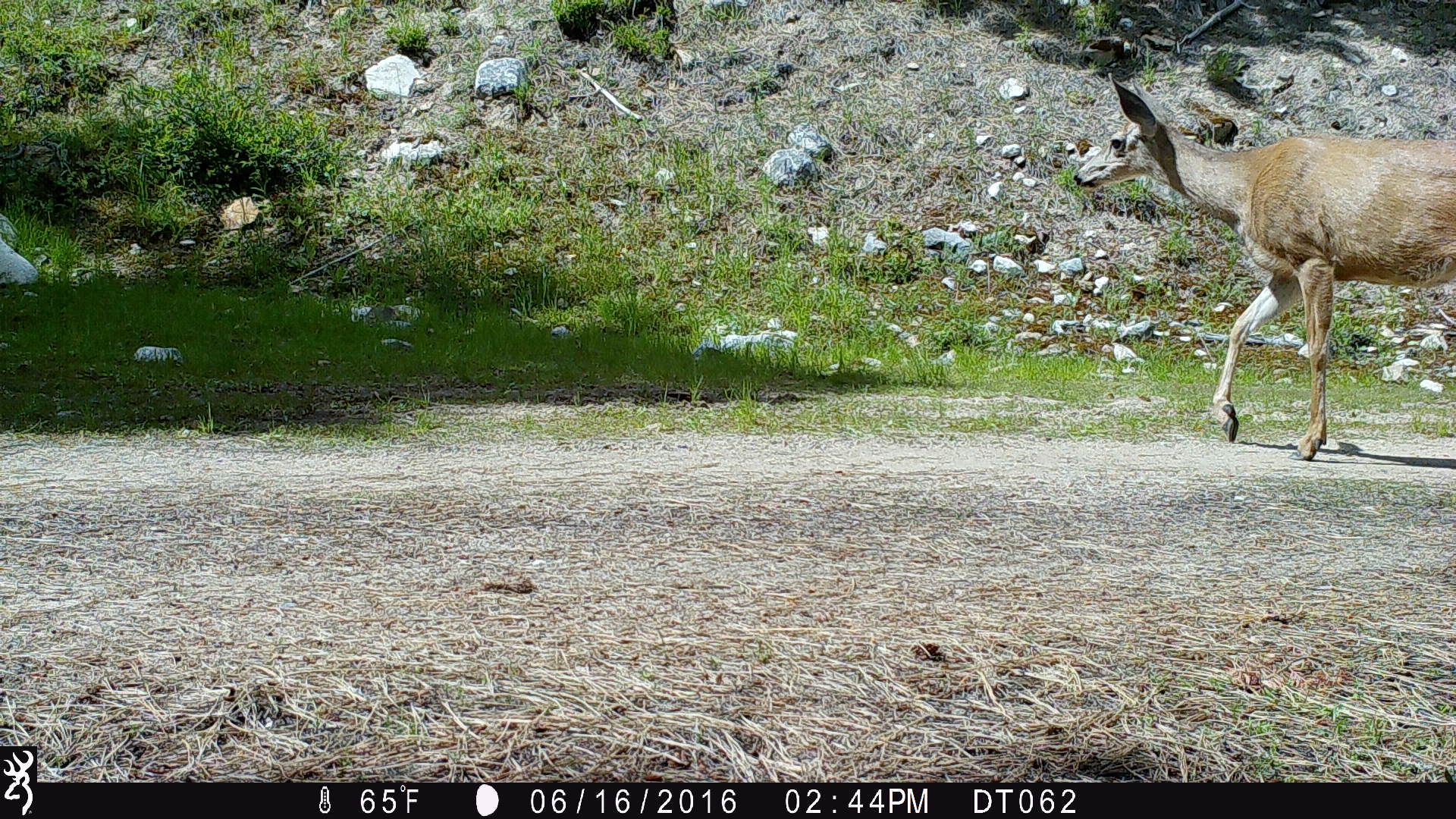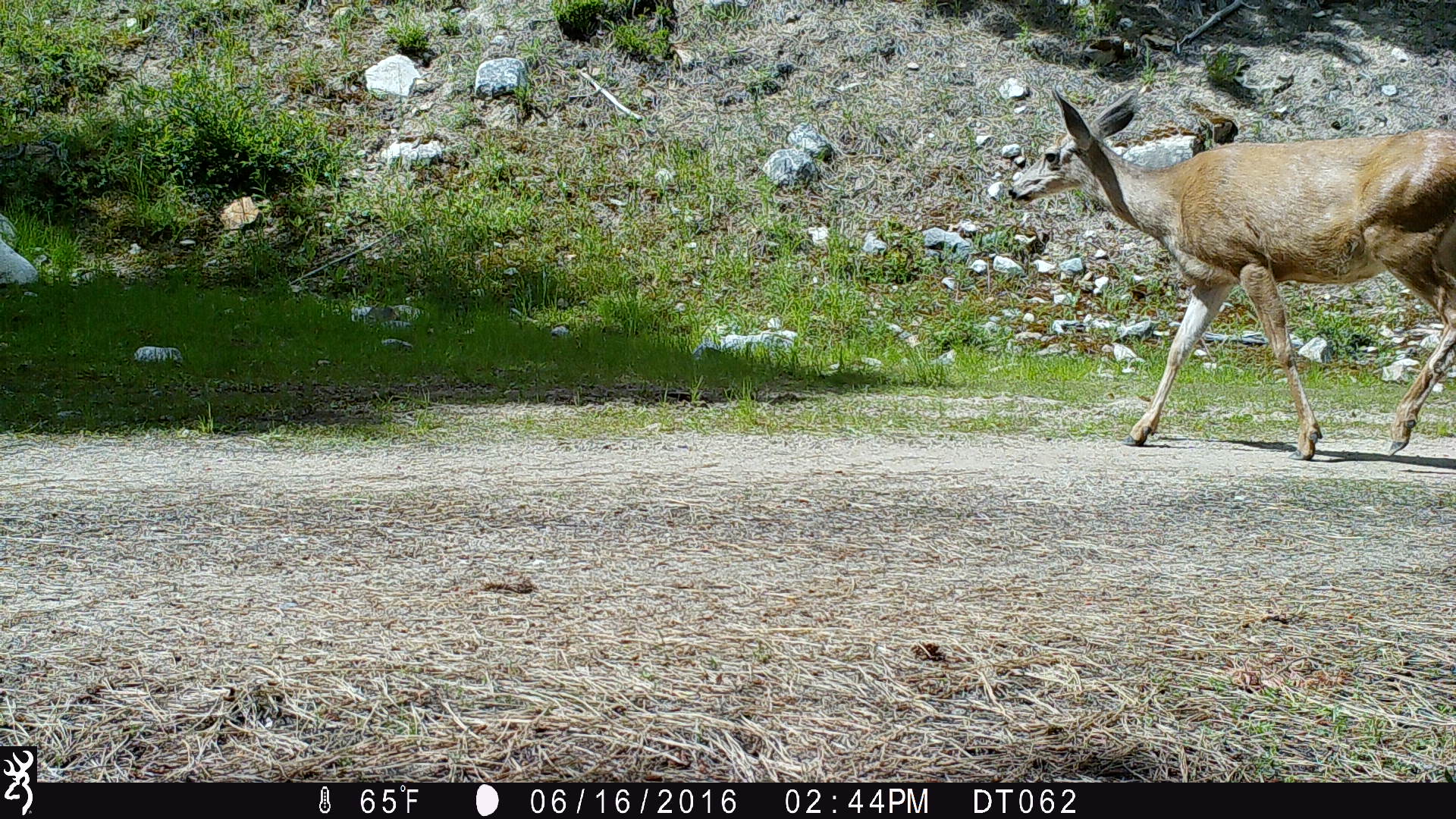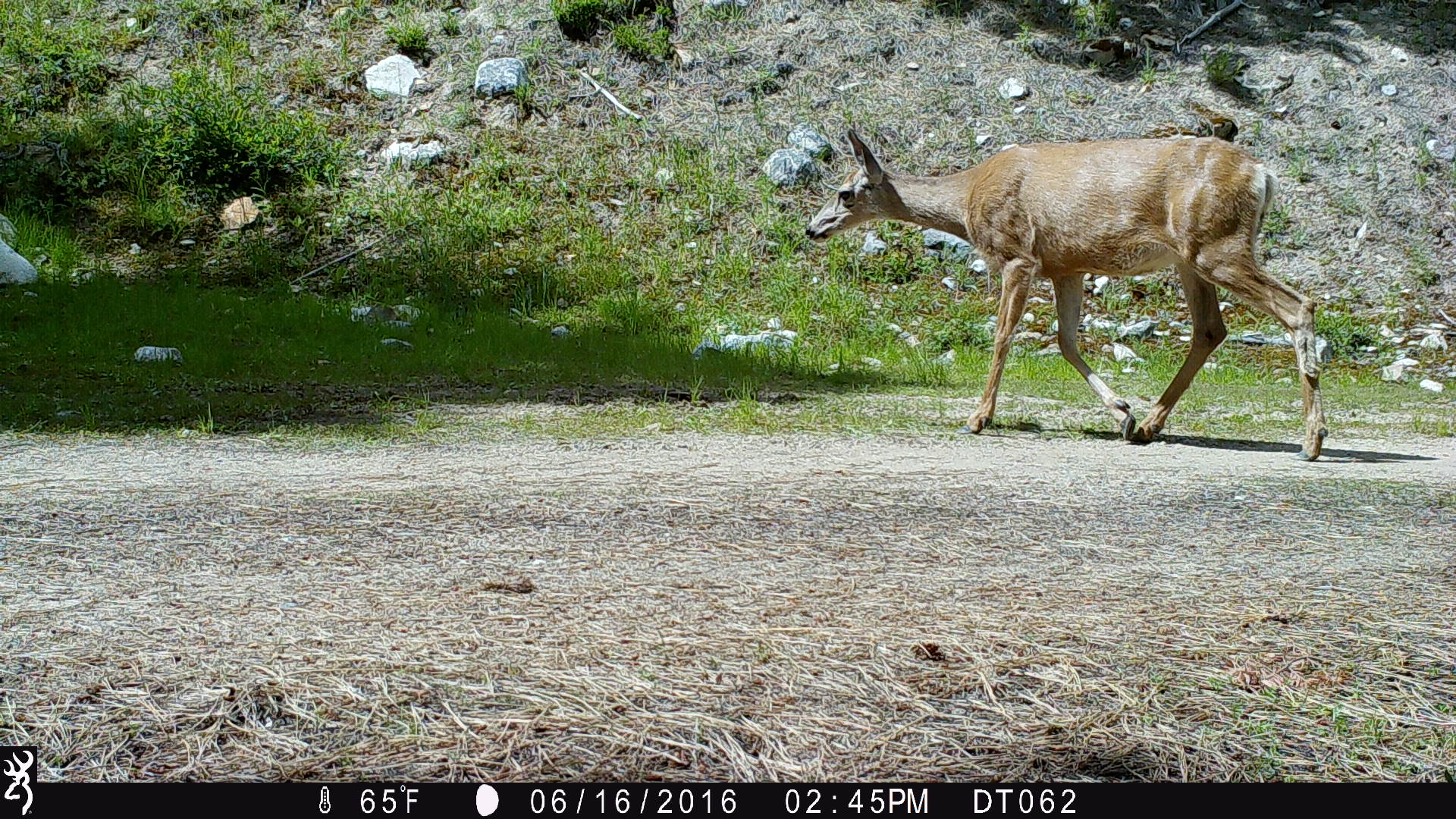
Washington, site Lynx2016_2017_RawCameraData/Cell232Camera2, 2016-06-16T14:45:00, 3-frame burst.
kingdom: Animalia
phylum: Chordata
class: Mammalia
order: Artiodactyla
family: Cervidae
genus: Odocoileus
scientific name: Odocoileus hemionus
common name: mule deer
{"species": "Odocoileus hemionus (mule deer)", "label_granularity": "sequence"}